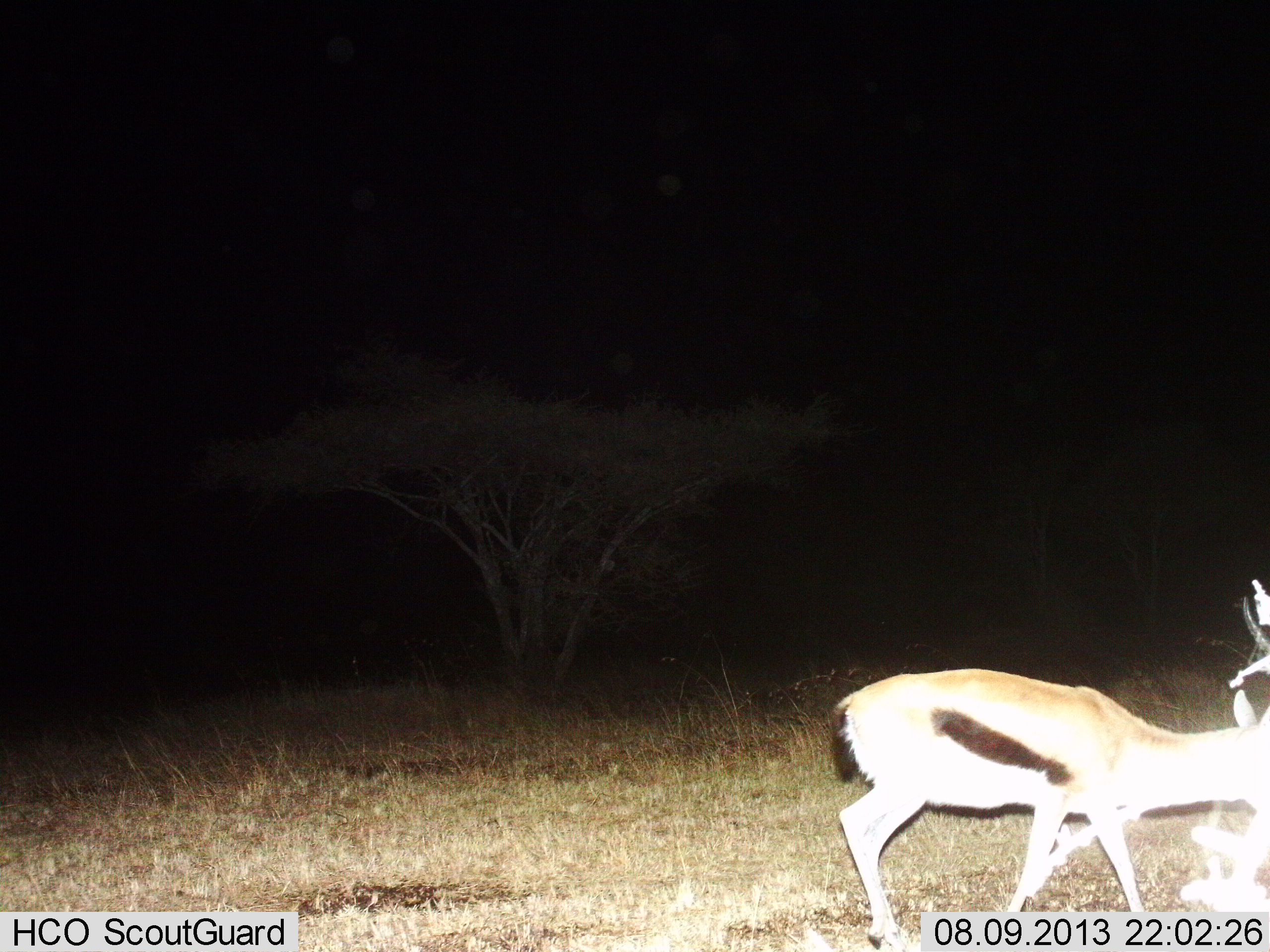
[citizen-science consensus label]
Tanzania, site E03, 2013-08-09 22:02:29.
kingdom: Animalia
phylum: Chordata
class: Mammalia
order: Artiodactyla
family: Bovidae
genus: Eudorcas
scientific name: Eudorcas thomsonii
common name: thomson's gazelle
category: gazellethomsons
Gazellethomsons (thomson's gazelle) (Eudorcas thomsonii), count 1. Behavior (volunteer vote fractions): standing 20%, resting 0%, moving 80%, interacting 0%. Young present (vote fraction): 0%. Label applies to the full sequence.